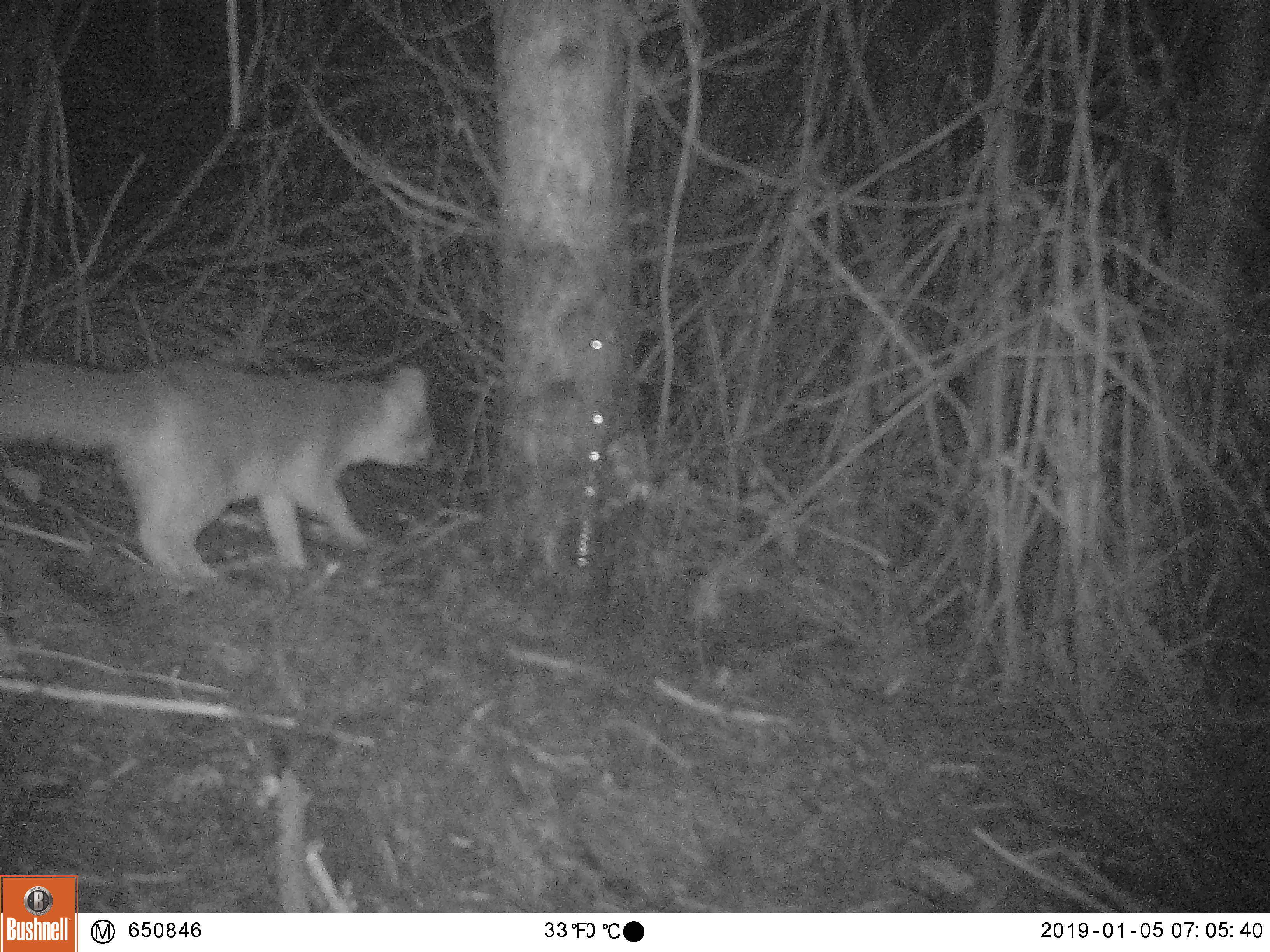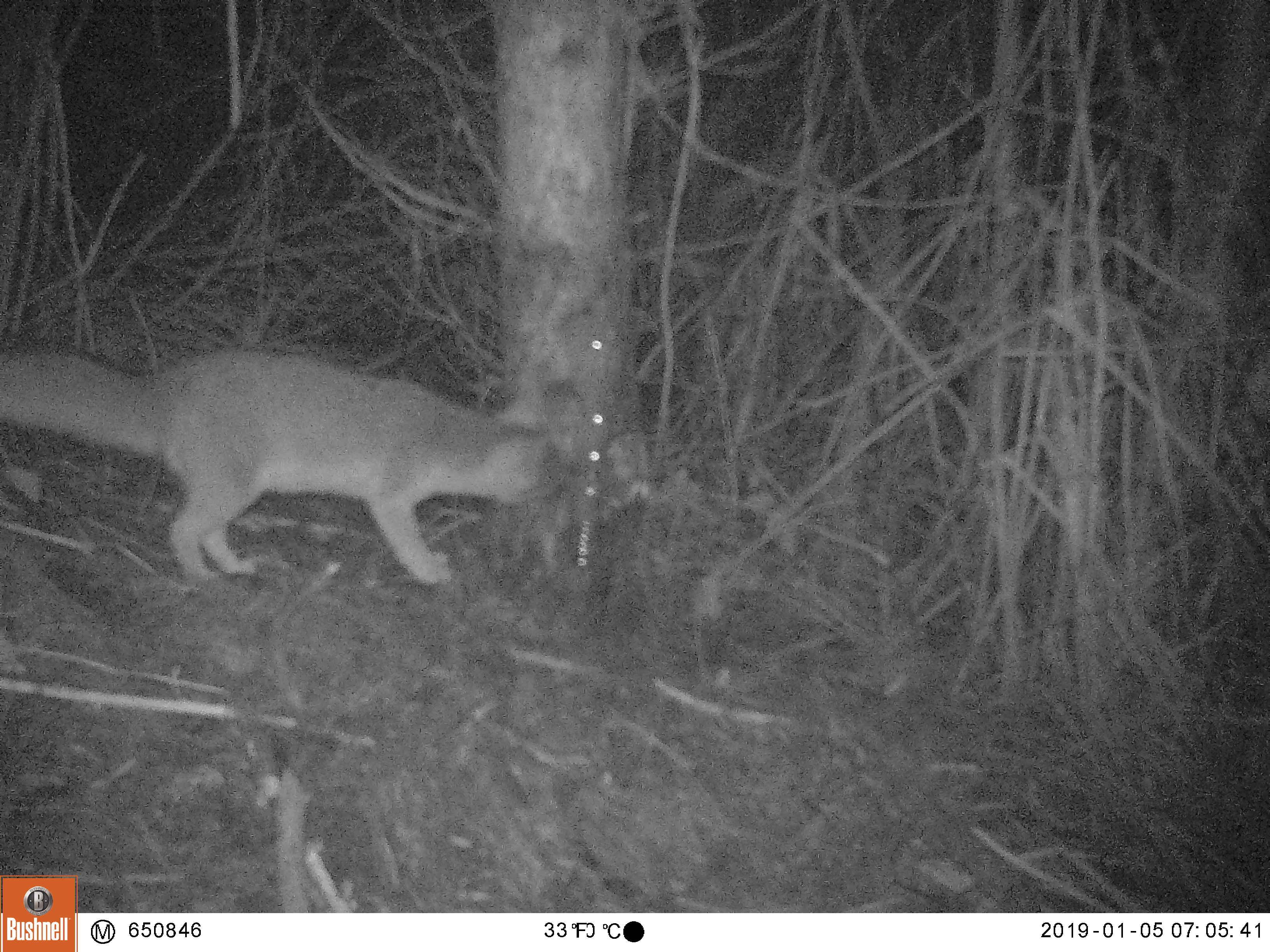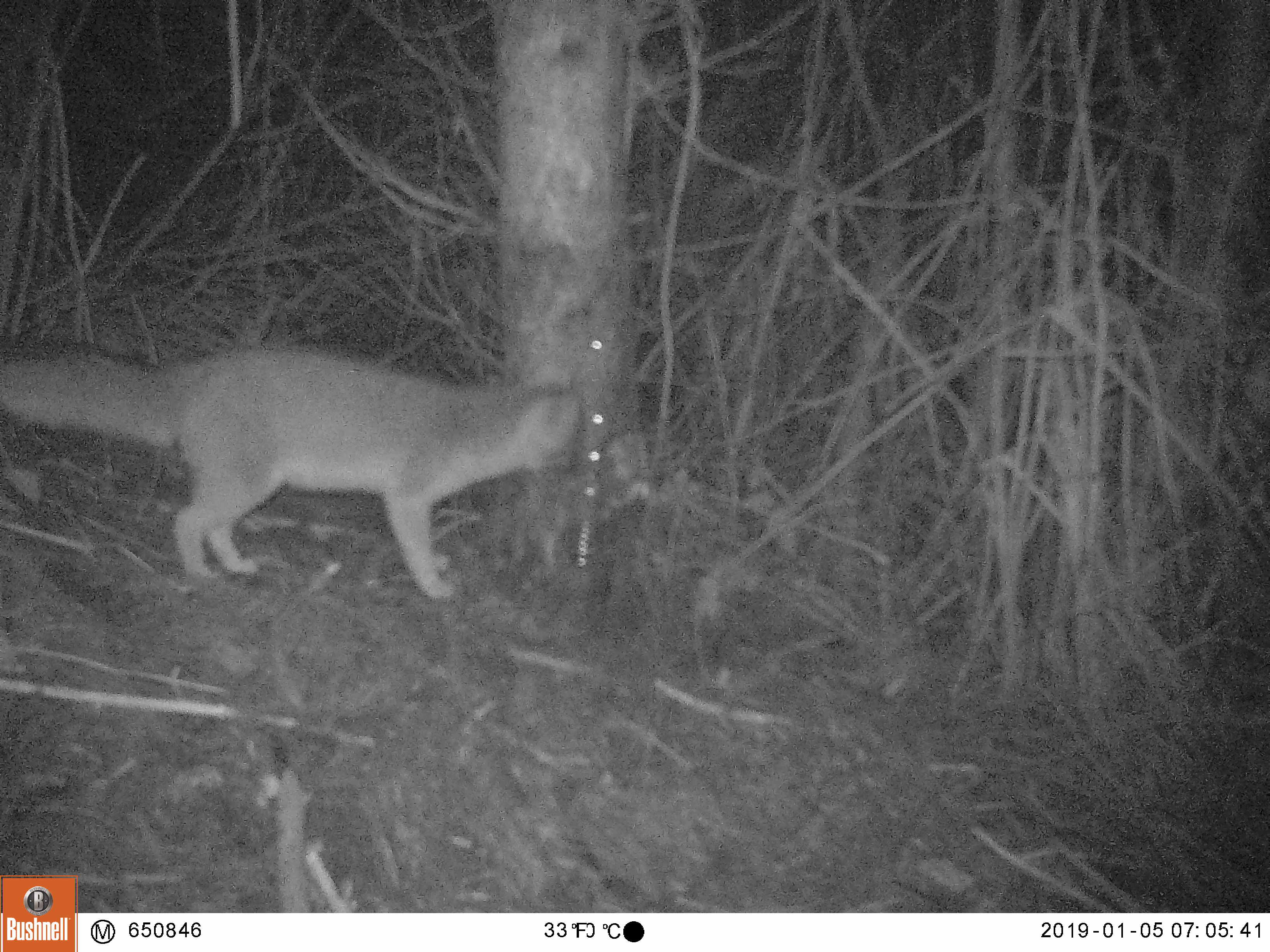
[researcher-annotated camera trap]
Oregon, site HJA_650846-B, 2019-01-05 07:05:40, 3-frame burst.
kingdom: Animalia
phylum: Chordata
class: Mammalia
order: Carnivora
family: Canidae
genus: Urocyon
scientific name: Urocyon cinereoargenteus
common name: gray fox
Gray fox (Urocyon cinereoargenteus).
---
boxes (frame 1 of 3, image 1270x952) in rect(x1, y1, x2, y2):
gray fox: rect(0, 339, 455, 595)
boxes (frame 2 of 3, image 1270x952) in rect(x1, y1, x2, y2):
gray fox: rect(2, 316, 574, 598)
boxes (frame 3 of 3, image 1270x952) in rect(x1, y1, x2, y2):
gray fox: rect(2, 322, 609, 618)